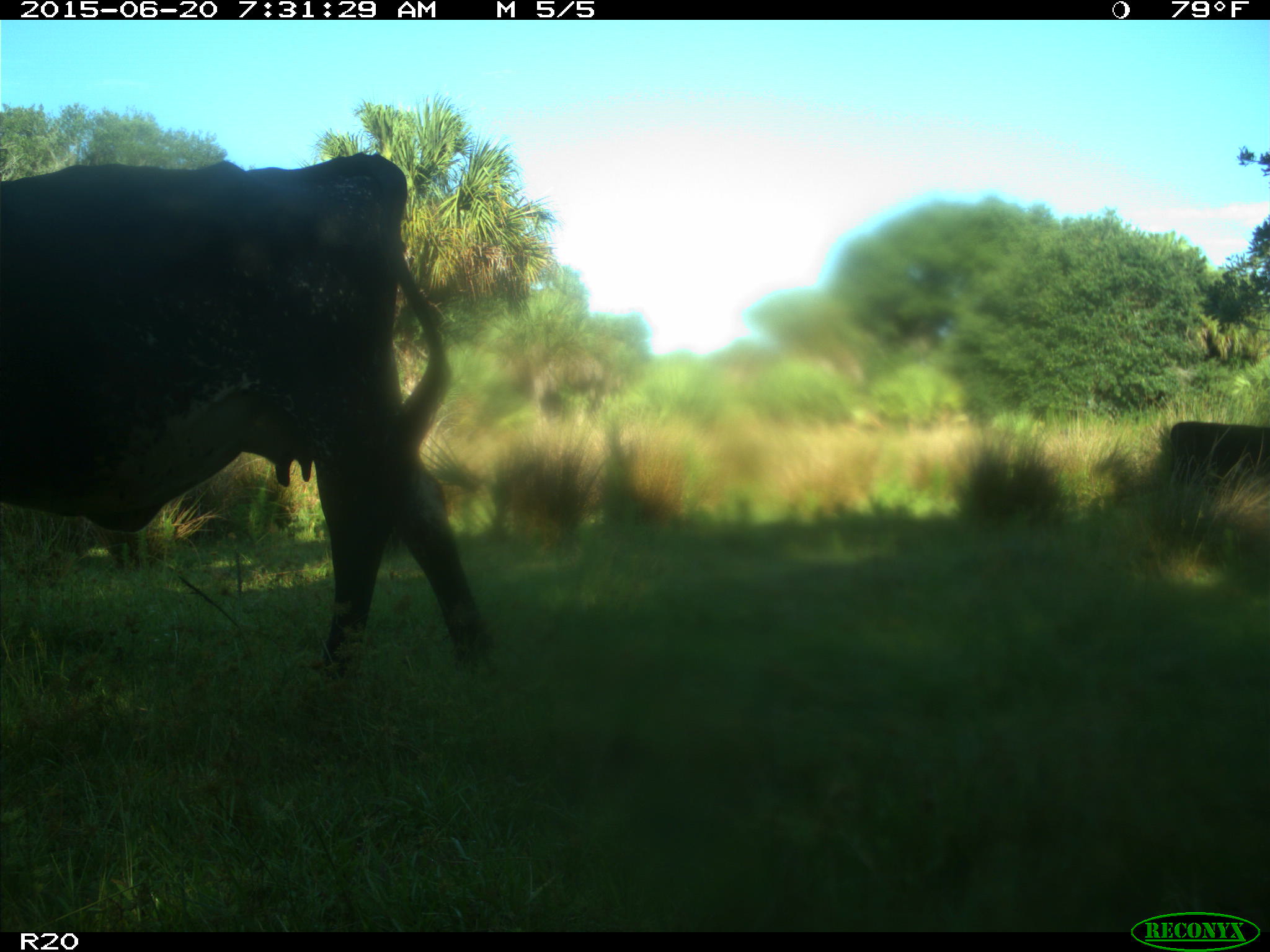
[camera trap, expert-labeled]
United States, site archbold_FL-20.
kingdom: Animalia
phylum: Chordata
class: Mammalia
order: Artiodactyla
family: Bovidae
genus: Bos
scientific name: Bos taurus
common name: domestic cow